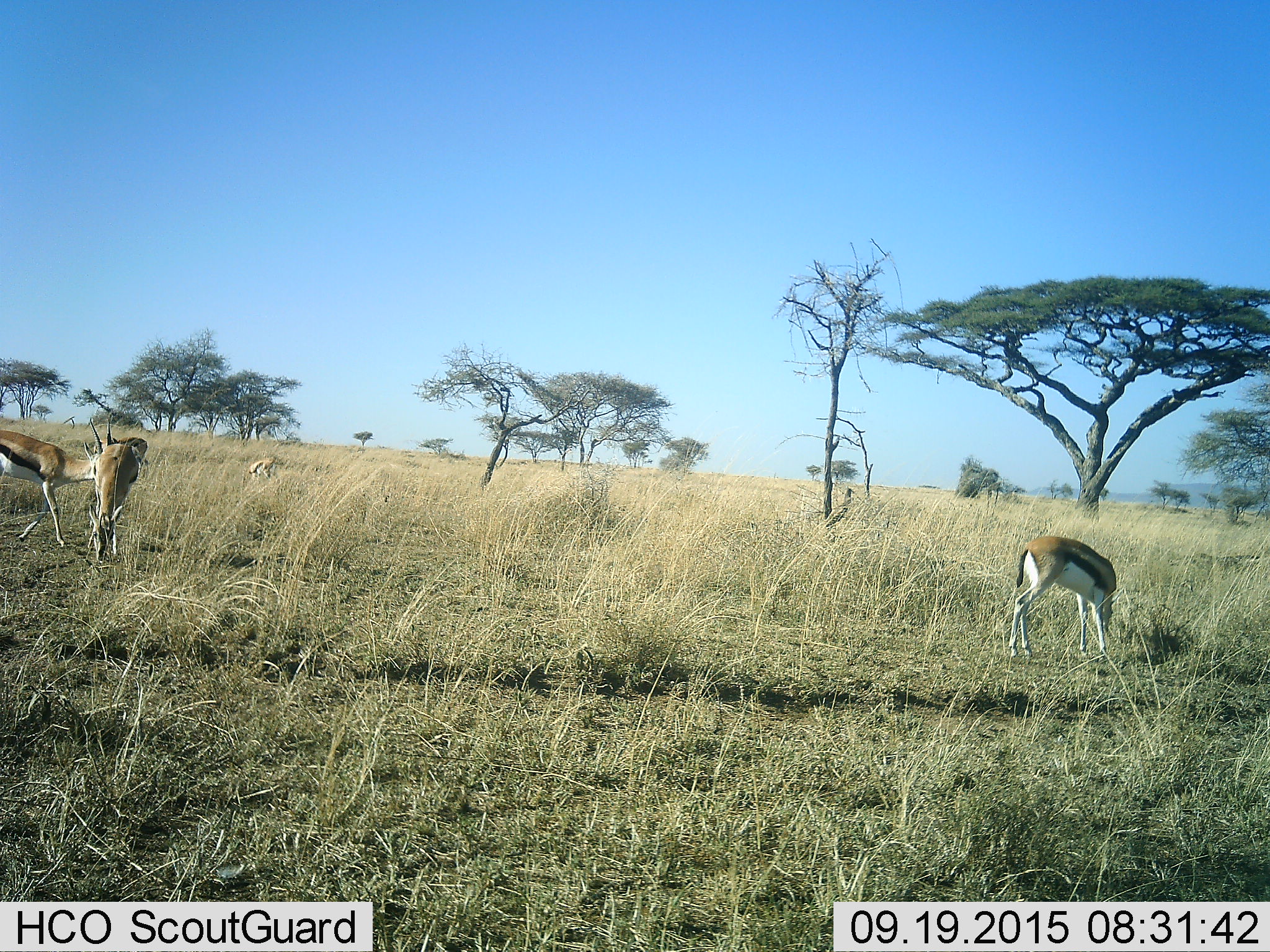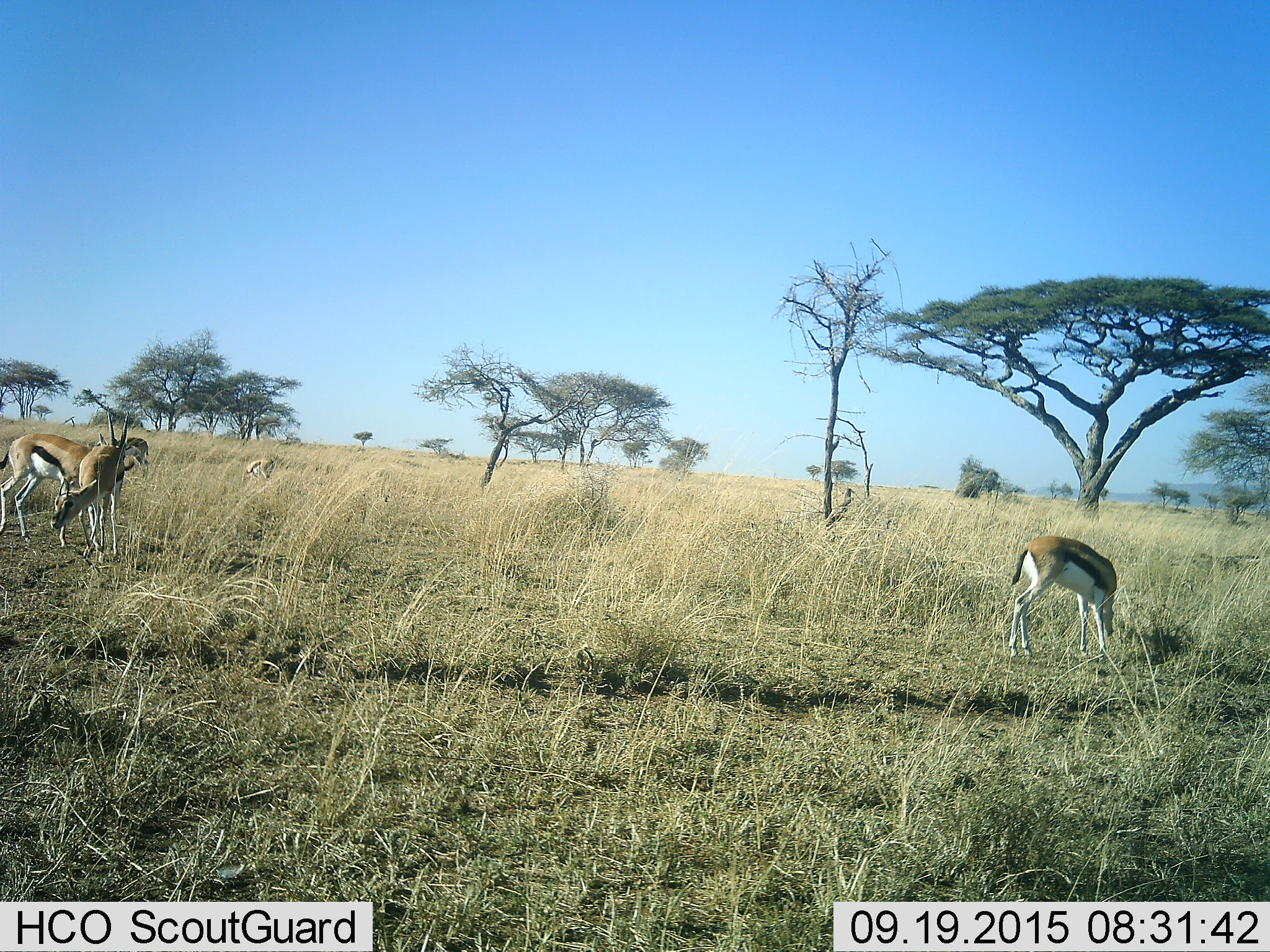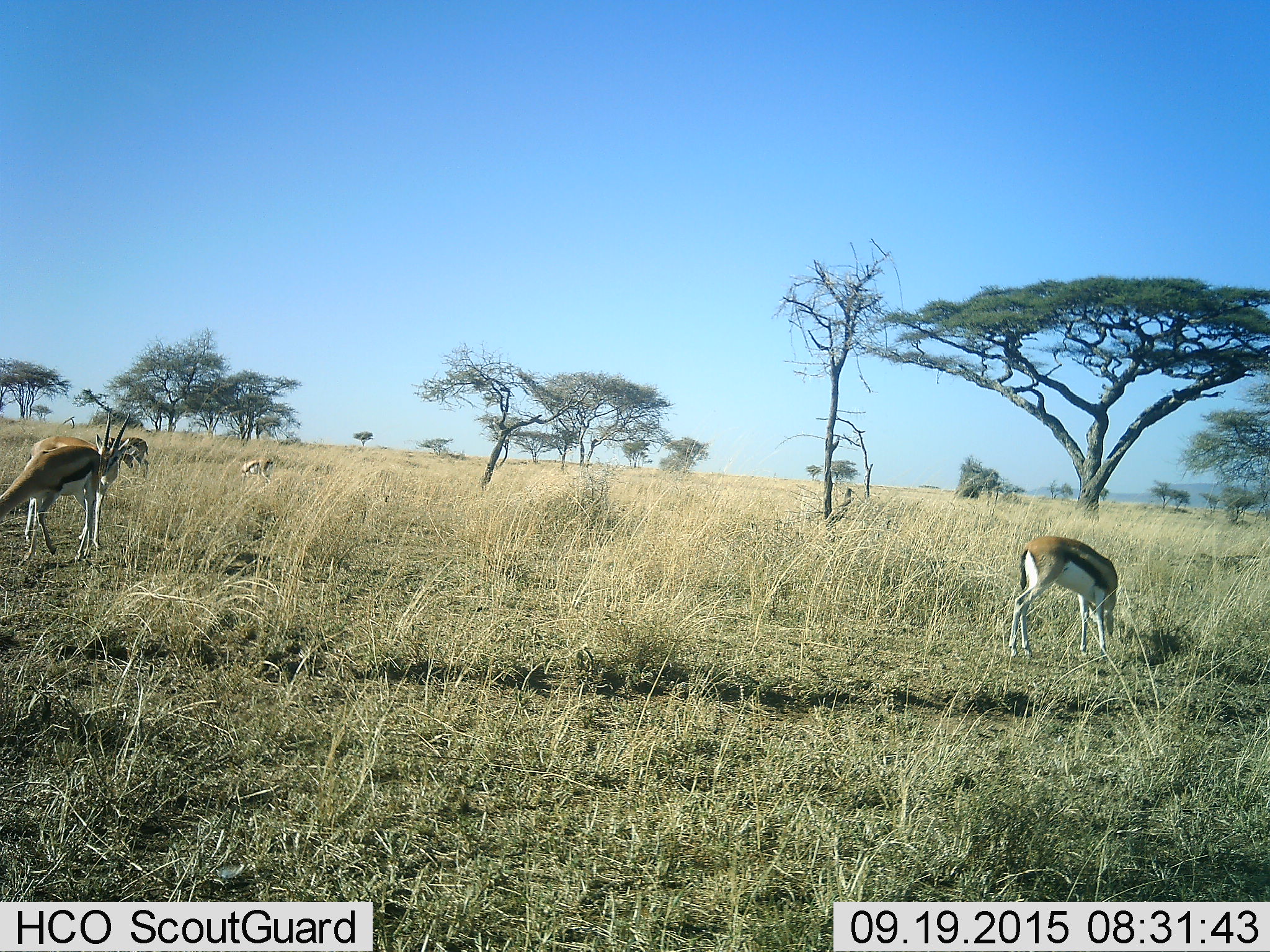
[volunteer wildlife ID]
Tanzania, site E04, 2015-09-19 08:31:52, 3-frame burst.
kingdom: Animalia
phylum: Chordata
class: Mammalia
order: Artiodactyla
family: Bovidae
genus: Eudorcas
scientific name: Eudorcas thomsonii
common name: thomson's gazelle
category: gazellethomsons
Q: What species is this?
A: Gazellethomsons (thomson's gazelle) (Eudorcas thomsonii).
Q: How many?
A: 5.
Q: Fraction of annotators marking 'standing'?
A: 29%.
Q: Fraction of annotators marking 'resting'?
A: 0%.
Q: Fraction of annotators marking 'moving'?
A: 36%.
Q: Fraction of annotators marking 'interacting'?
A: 21%.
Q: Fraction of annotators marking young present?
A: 0%.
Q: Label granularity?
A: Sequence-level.